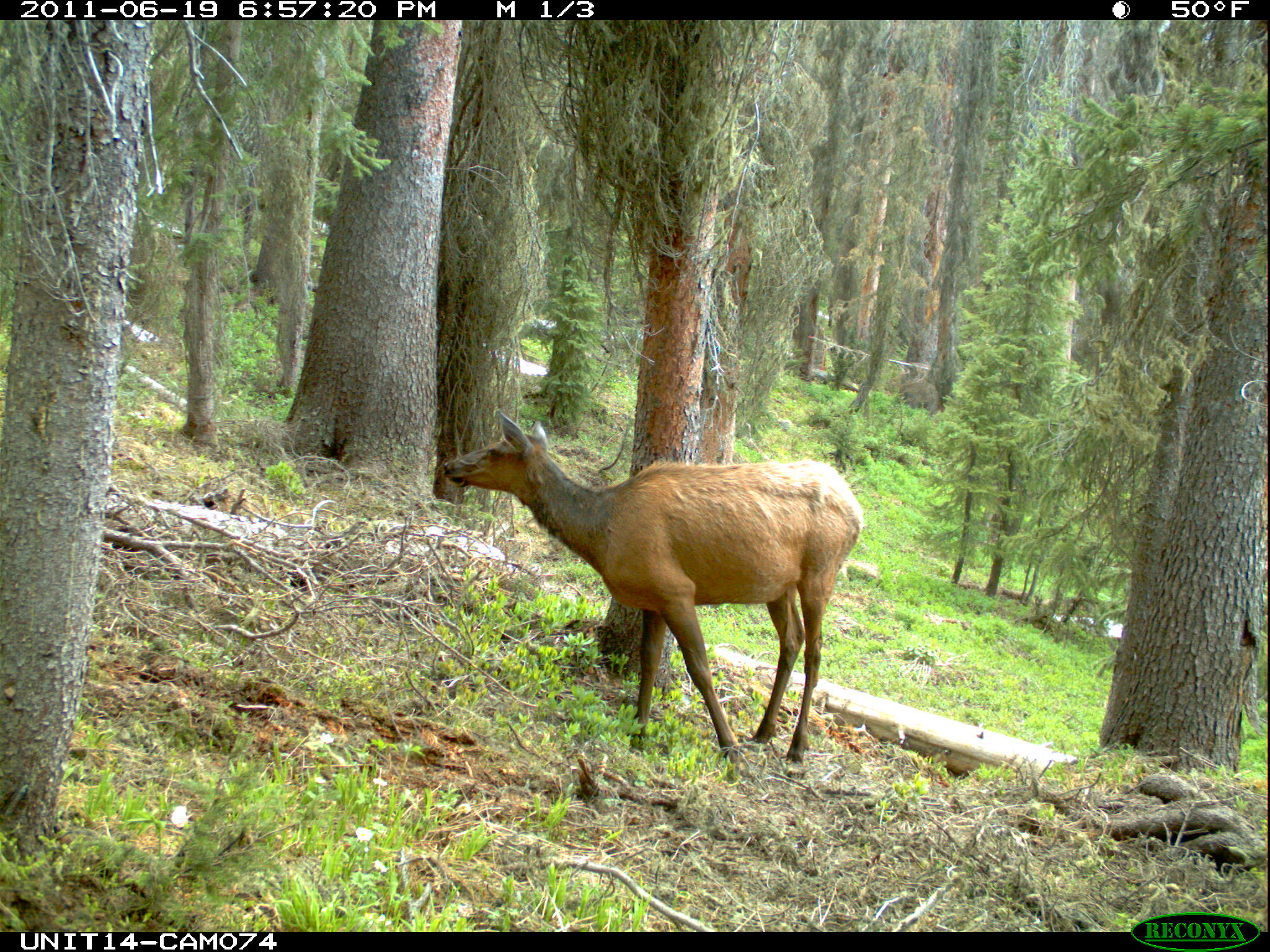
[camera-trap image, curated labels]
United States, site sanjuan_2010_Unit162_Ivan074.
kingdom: Animalia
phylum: Chordata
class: Mammalia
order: Artiodactyla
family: Cervidae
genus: Cervus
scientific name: Cervus elaphus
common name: red deer